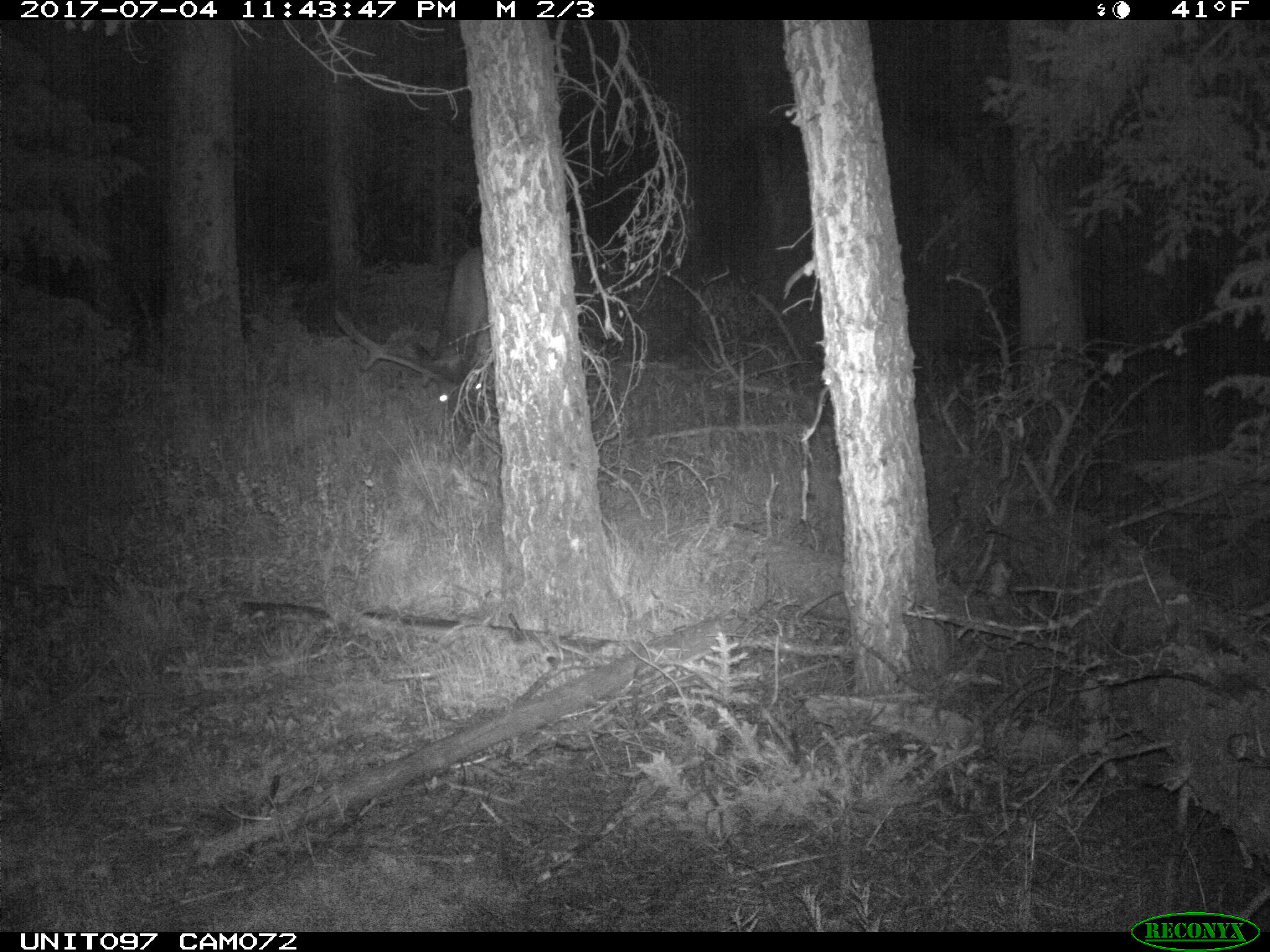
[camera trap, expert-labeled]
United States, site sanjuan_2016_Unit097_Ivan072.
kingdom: Animalia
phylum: Chordata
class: Mammalia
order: Artiodactyla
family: Cervidae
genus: Cervus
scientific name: Cervus elaphus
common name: red deer